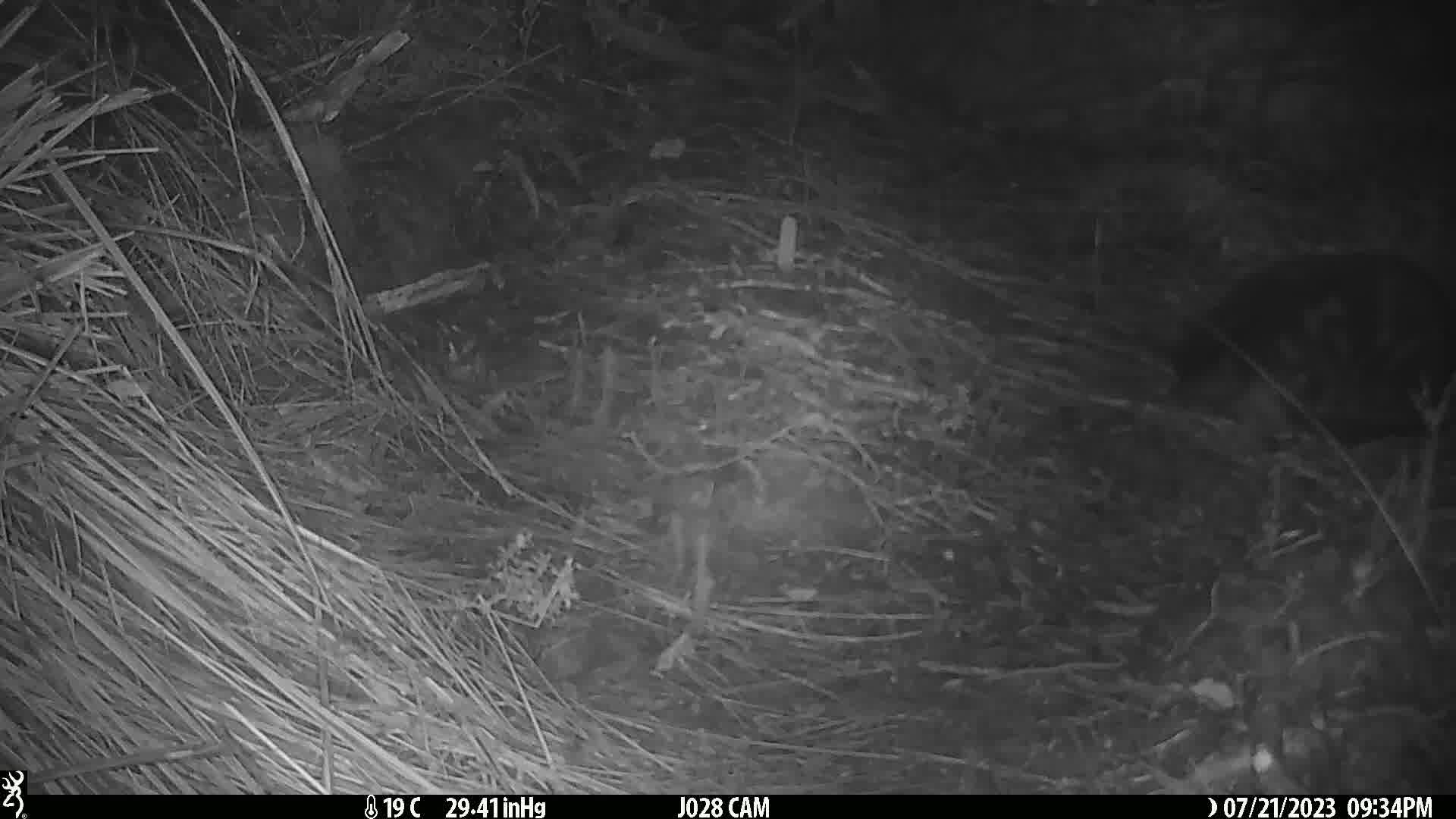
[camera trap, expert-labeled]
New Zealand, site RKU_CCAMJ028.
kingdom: Animalia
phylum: Chordata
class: Mammalia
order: Carnivora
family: Felidae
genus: Felis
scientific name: Felis catus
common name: domestic cat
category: cat